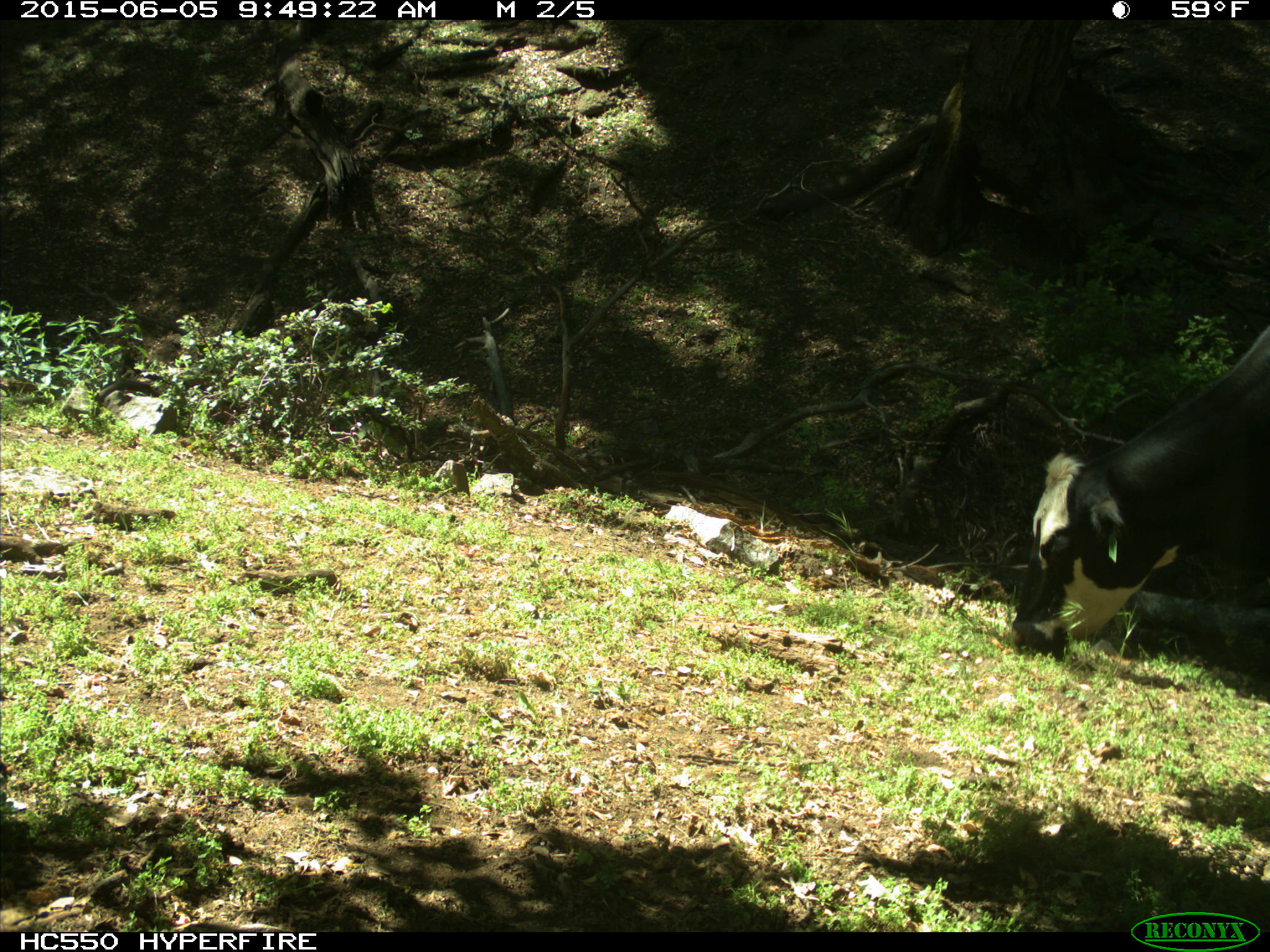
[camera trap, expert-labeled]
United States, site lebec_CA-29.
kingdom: Animalia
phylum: Chordata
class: Mammalia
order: Artiodactyla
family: Bovidae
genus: Bos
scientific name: Bos taurus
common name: domestic cow